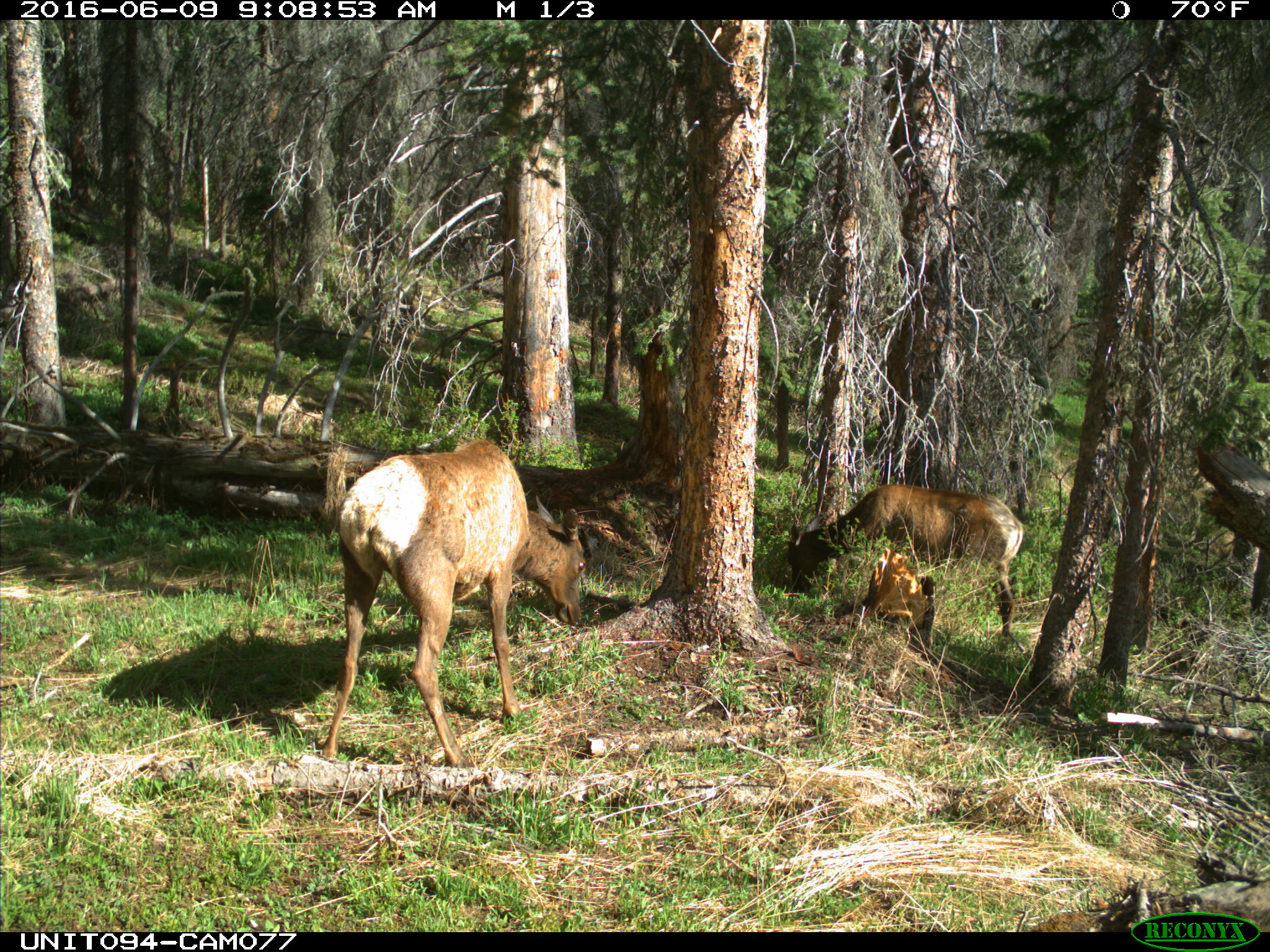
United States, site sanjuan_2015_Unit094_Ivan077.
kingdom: Animalia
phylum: Chordata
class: Mammalia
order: Artiodactyla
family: Cervidae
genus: Cervus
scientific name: Cervus elaphus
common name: red deer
Cervus elaphus (red deer).